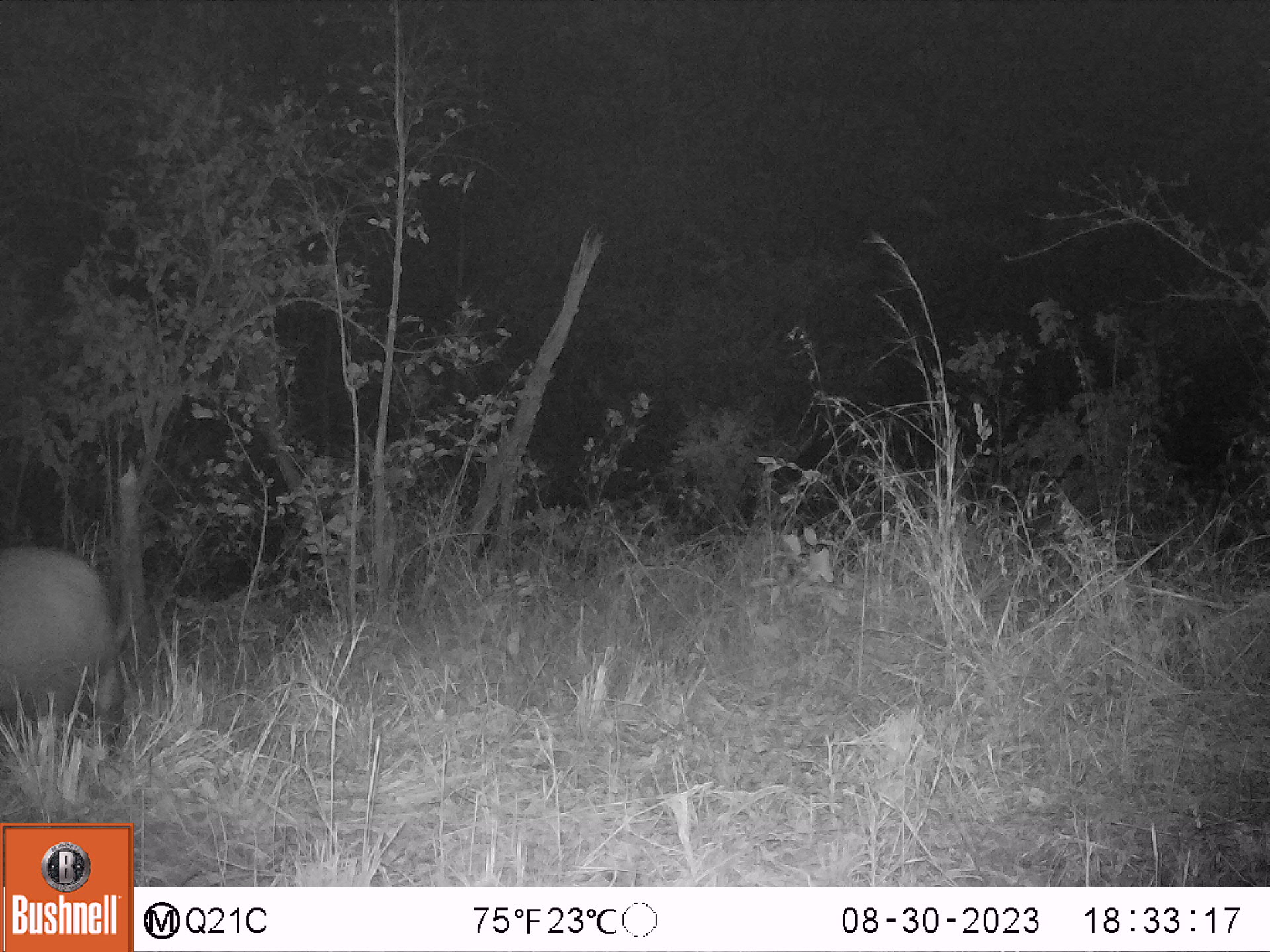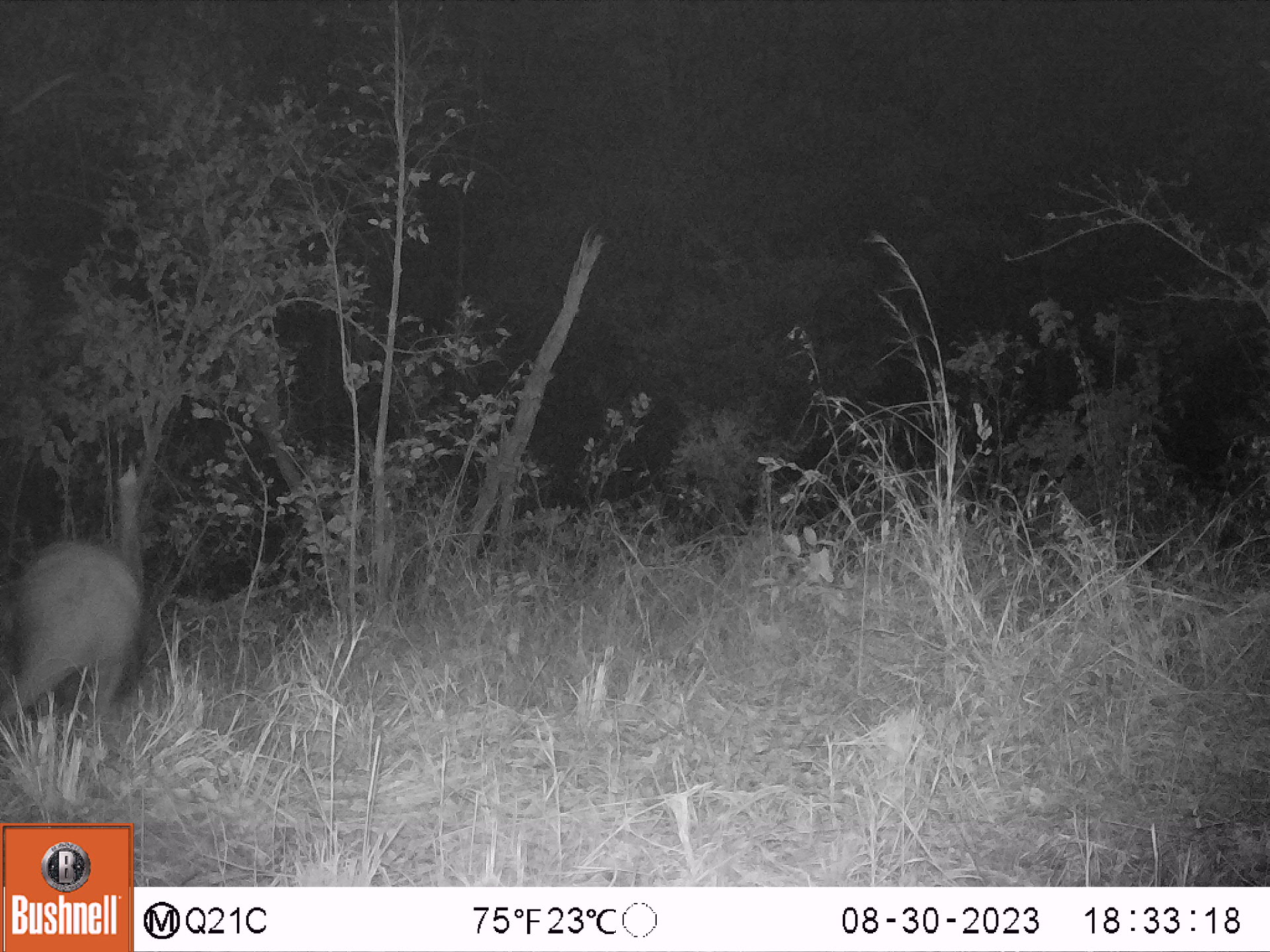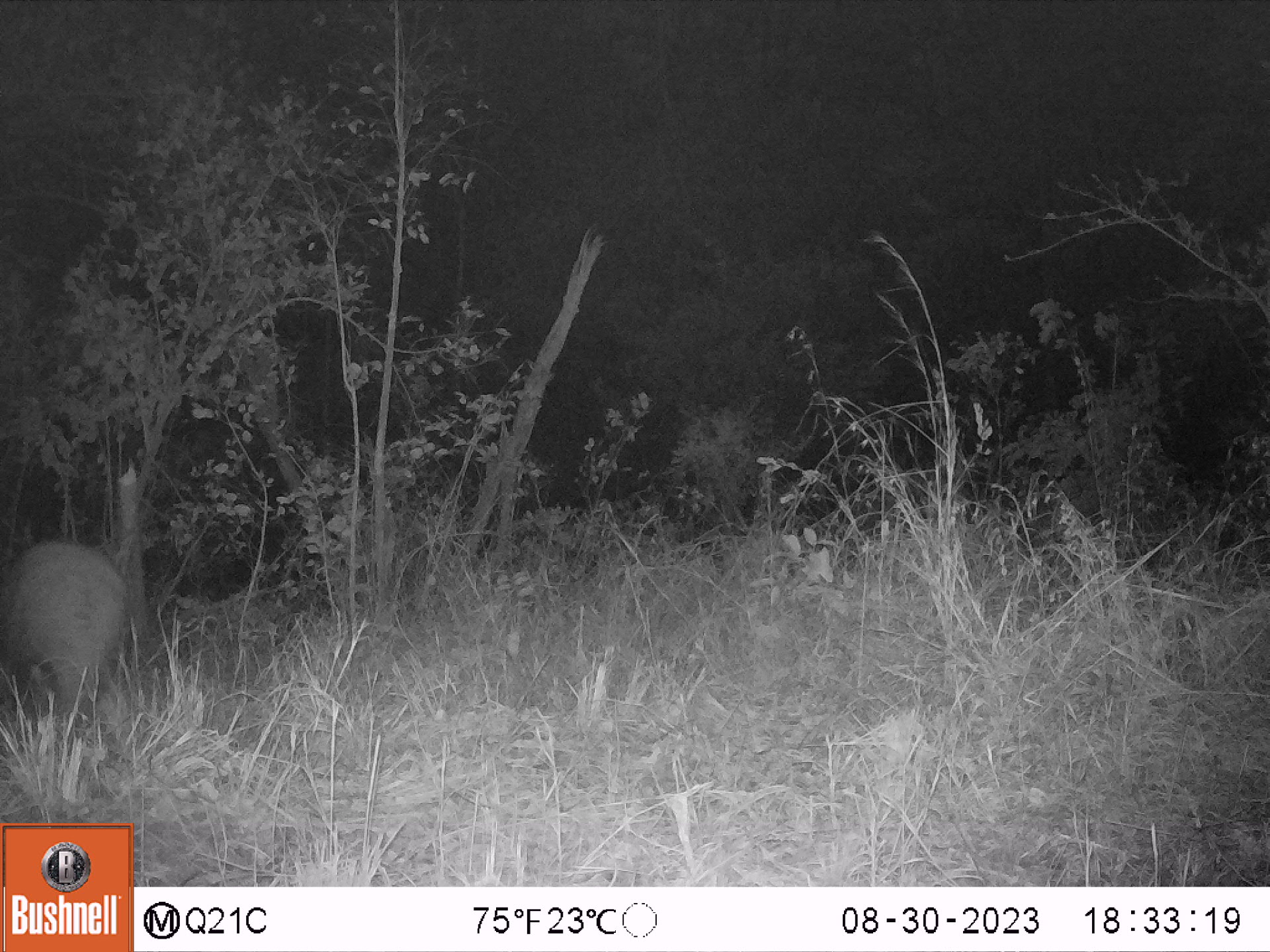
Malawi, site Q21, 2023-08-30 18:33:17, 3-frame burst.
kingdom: Animalia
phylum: Chordata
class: Mammalia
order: Tubulidentata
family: Orycteropodidae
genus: Orycteropus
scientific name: Orycteropus afer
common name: aardvark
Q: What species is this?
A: Aardvark (Orycteropus afer).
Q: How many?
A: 1.